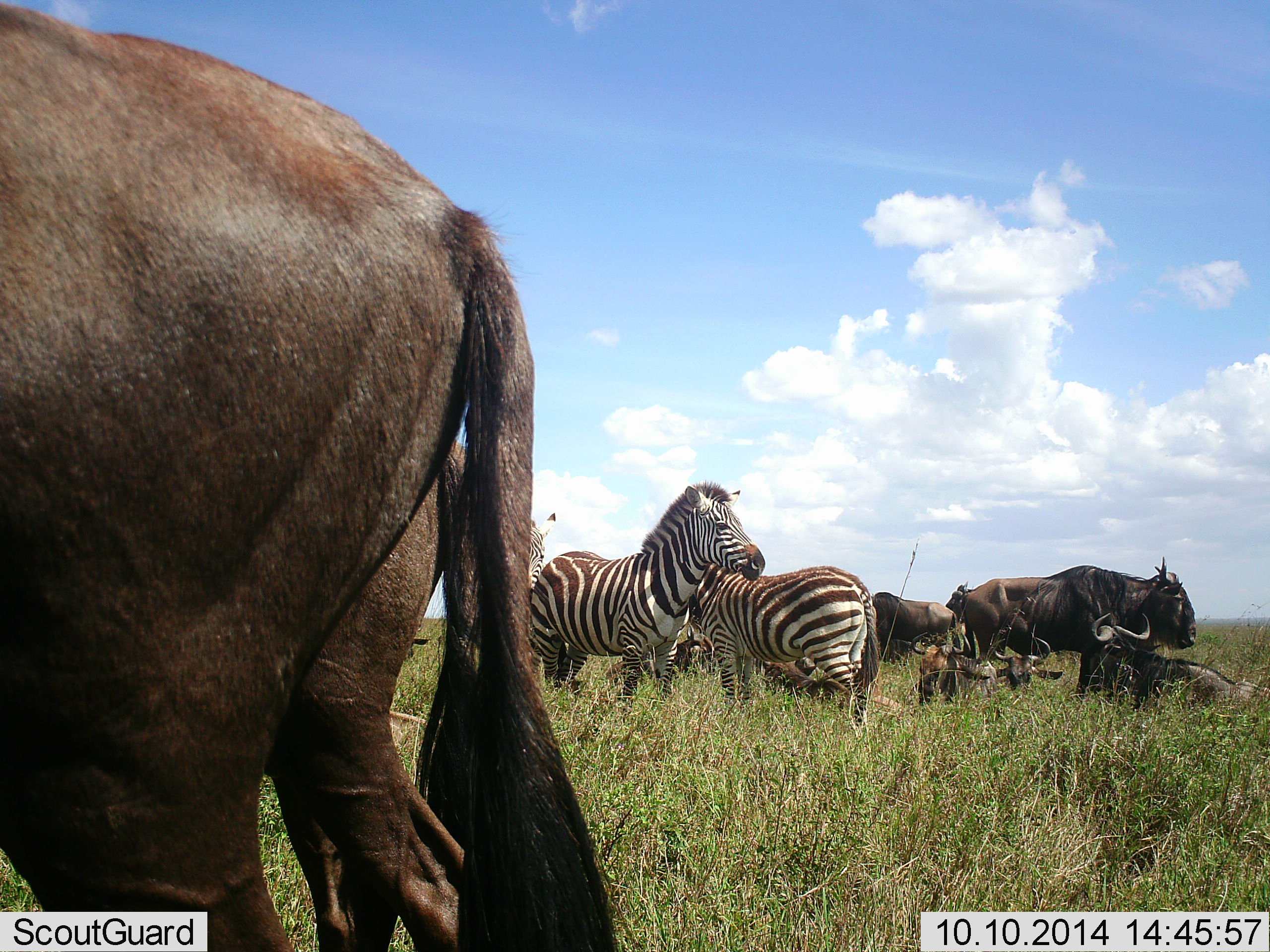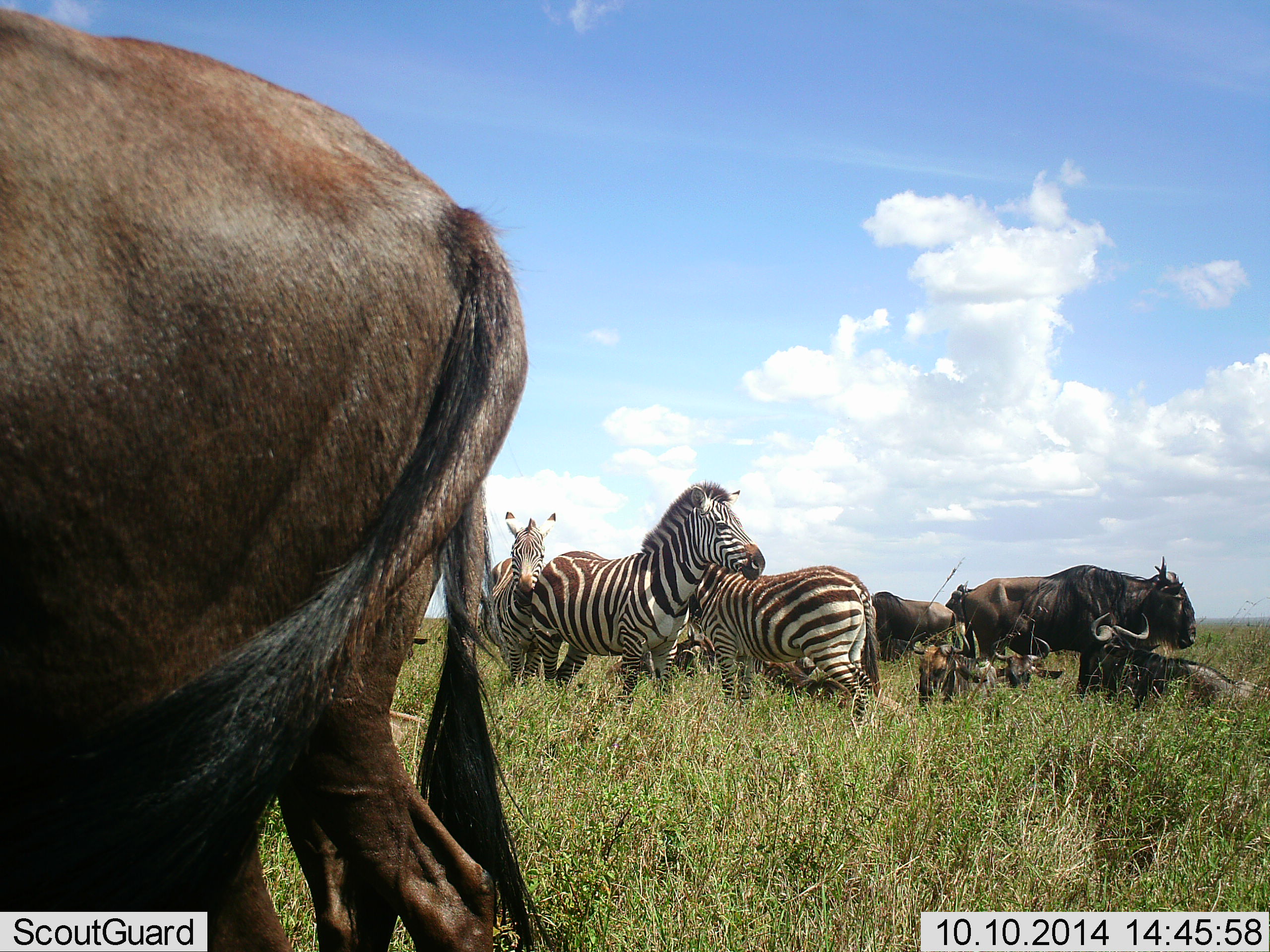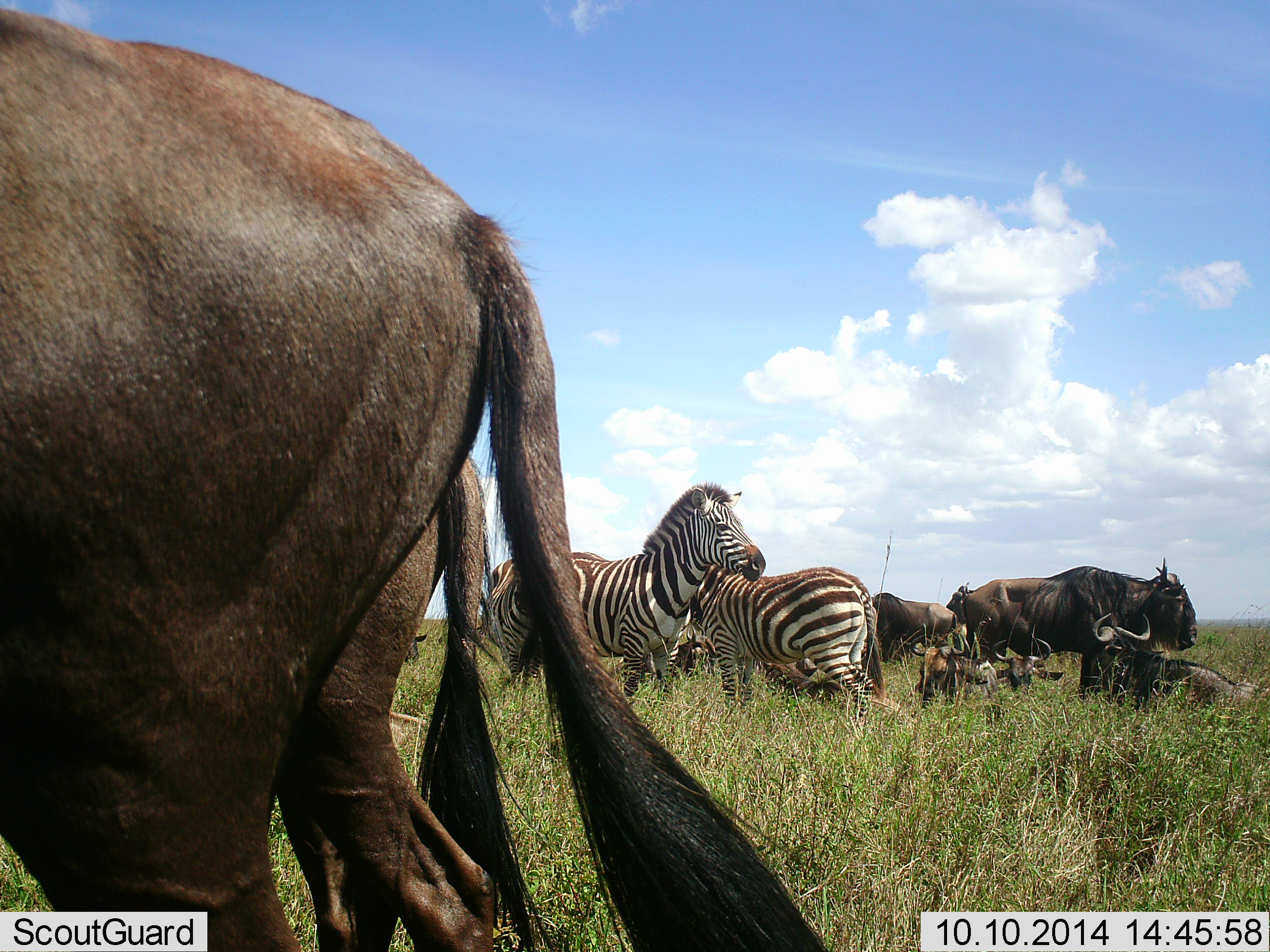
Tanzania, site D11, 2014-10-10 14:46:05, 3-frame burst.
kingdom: Animalia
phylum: Chordata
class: Mammalia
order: Artiodactyla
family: Bovidae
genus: Connochaetes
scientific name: Connochaetes taurinus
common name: blue wildebeest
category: wildebeest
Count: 7.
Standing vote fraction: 100%.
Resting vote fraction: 90%.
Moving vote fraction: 10%.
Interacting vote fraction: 10%.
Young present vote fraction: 40%.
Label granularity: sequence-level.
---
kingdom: Animalia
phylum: Chordata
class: Mammalia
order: Perissodactyla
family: Equidae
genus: Equus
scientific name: Equus quagga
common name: plains zebra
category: zebra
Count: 3.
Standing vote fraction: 100%.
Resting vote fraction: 20%.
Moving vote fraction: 10%.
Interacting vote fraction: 10%.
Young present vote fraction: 10%.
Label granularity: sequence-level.